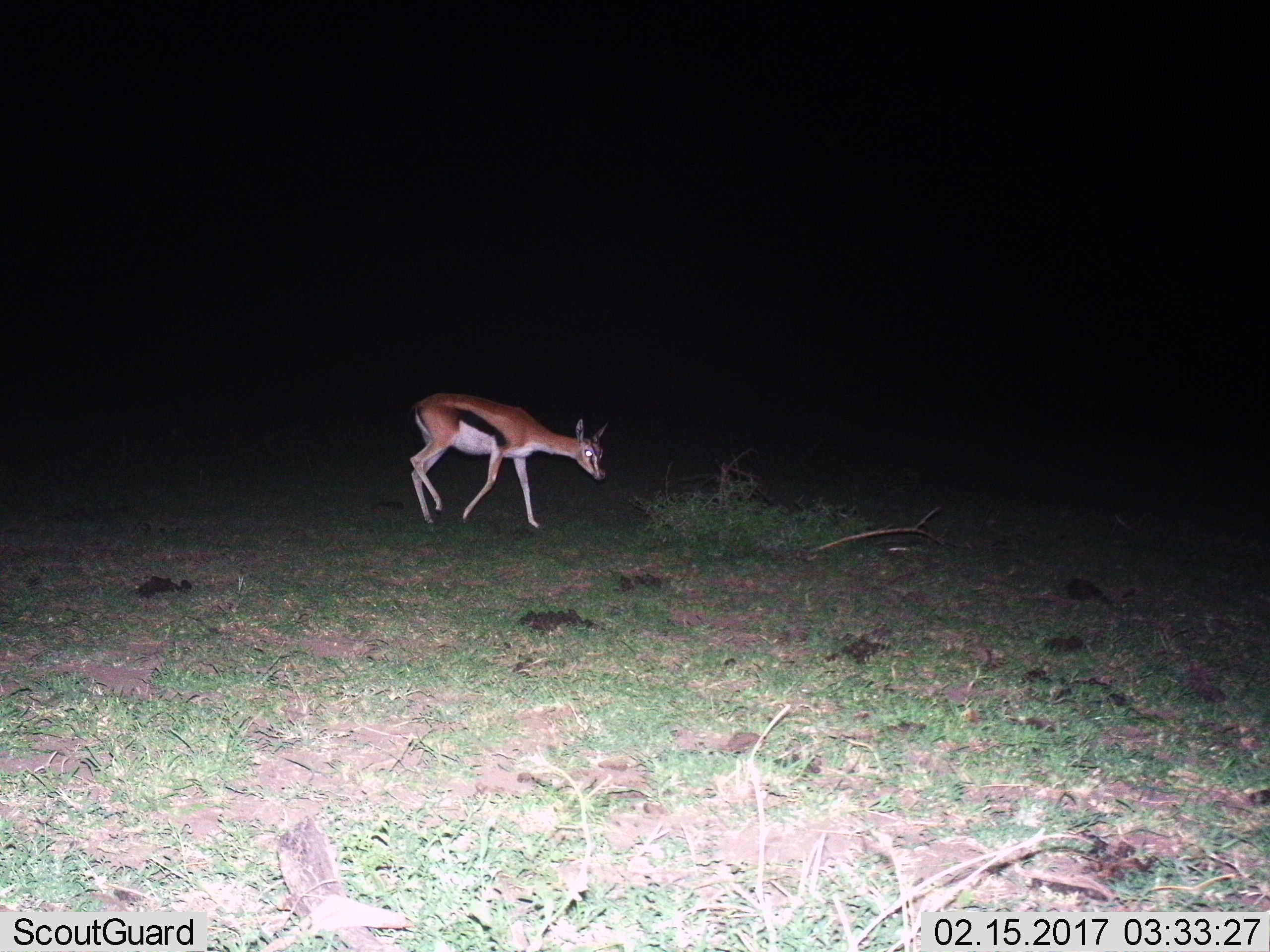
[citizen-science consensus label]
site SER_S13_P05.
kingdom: Animalia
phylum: Chordata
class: Mammalia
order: Artiodactyla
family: Bovidae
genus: Eudorcas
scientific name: Eudorcas thomsonii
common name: thomson's gazelle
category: gazellethomsons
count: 1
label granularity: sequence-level